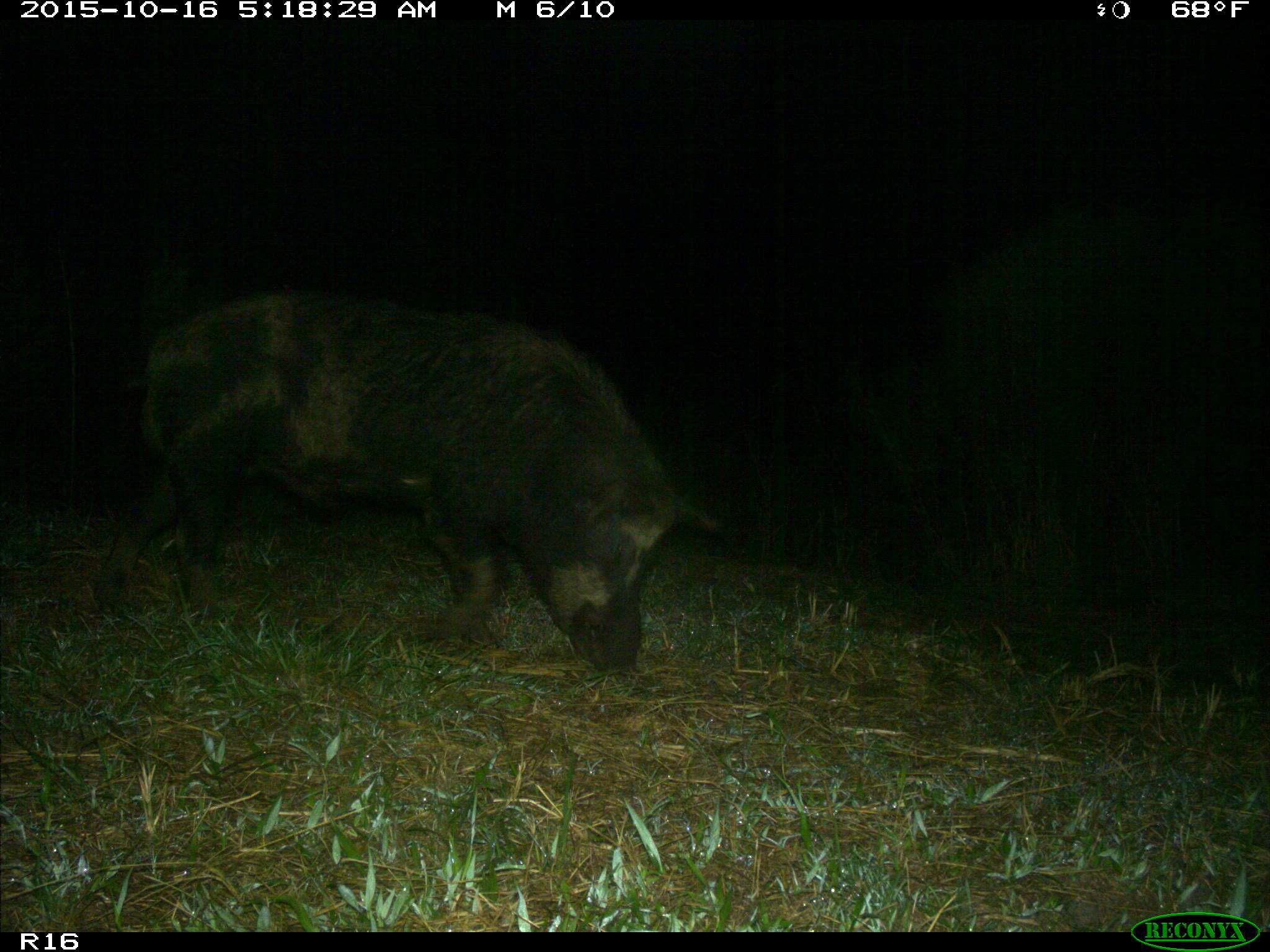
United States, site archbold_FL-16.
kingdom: Animalia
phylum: Chordata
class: Mammalia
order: Artiodactyla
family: Suidae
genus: Sus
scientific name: Sus scrofa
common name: wild boar